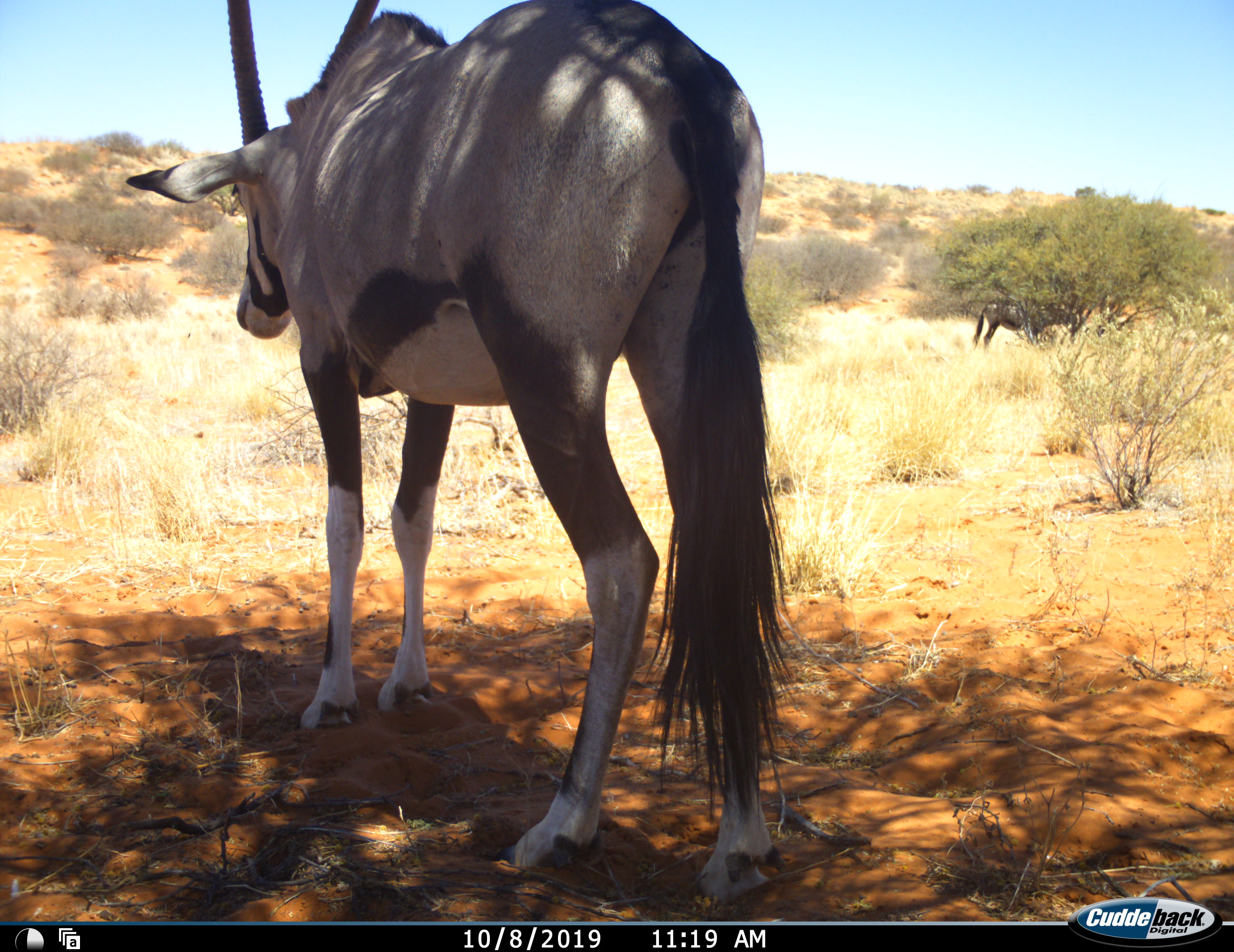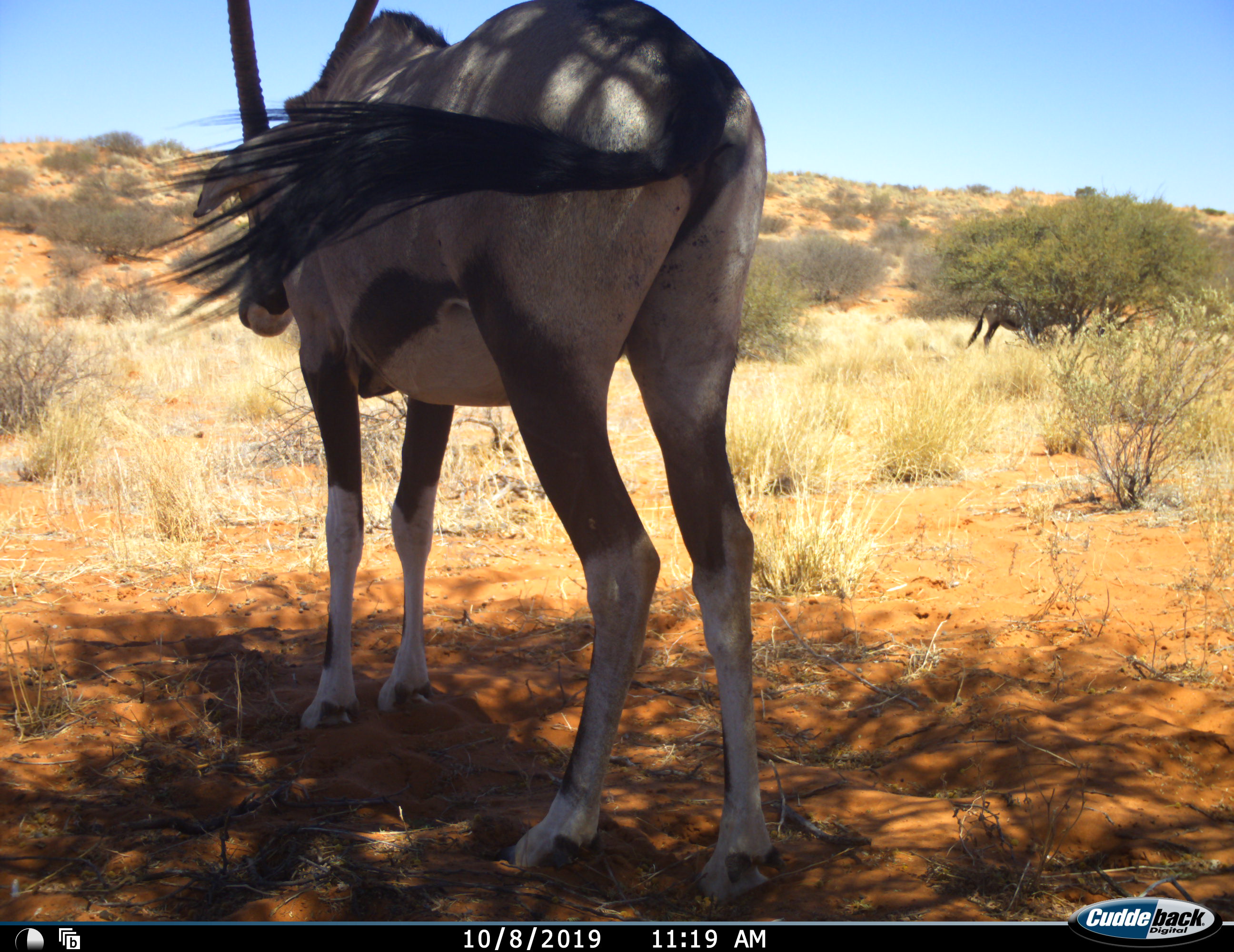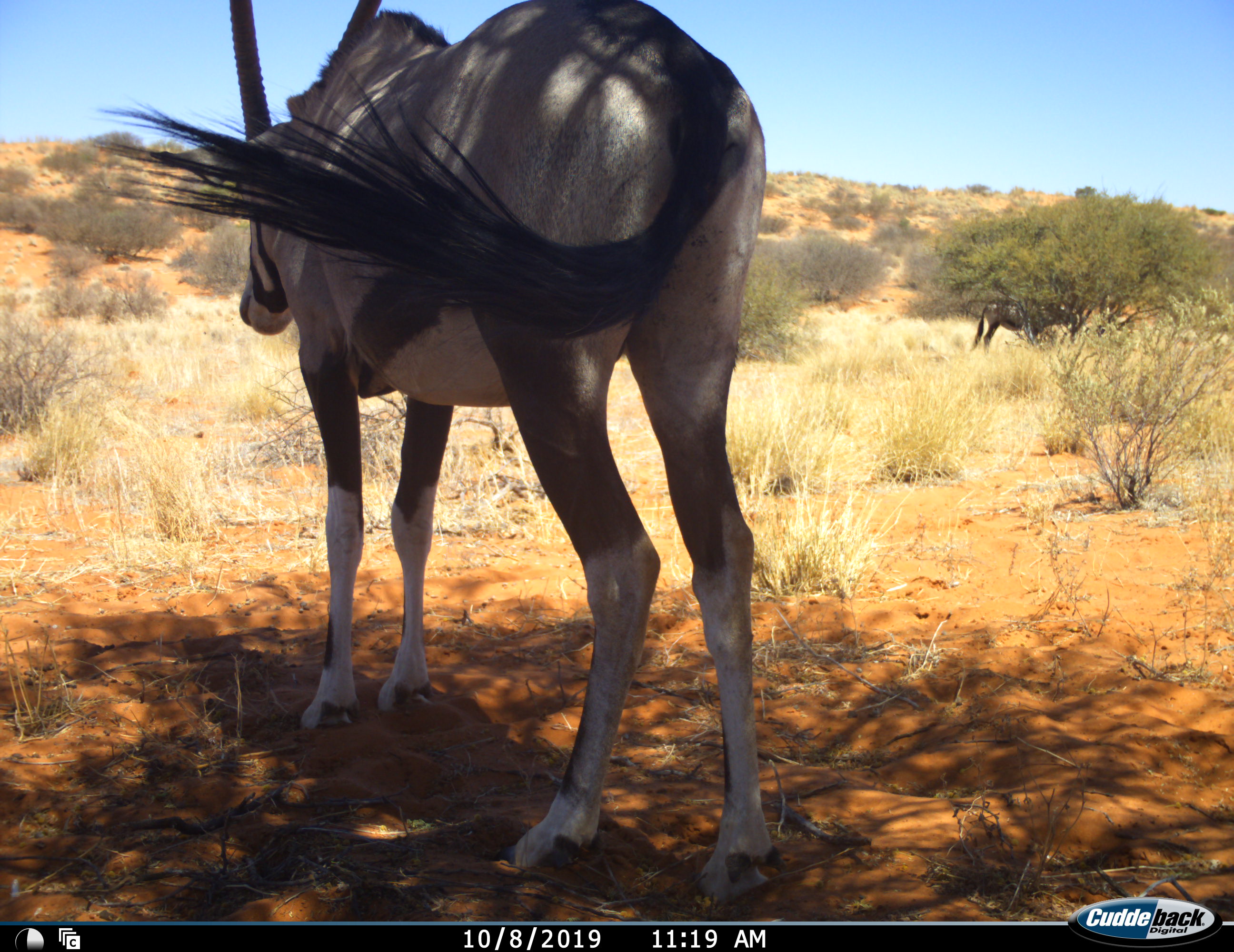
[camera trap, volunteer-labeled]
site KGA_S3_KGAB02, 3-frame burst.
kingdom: Animalia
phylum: Chordata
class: Mammalia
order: Artiodactyla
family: Bovidae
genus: Oryx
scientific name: Oryx gazella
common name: gemsbok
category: oryx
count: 2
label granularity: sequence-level